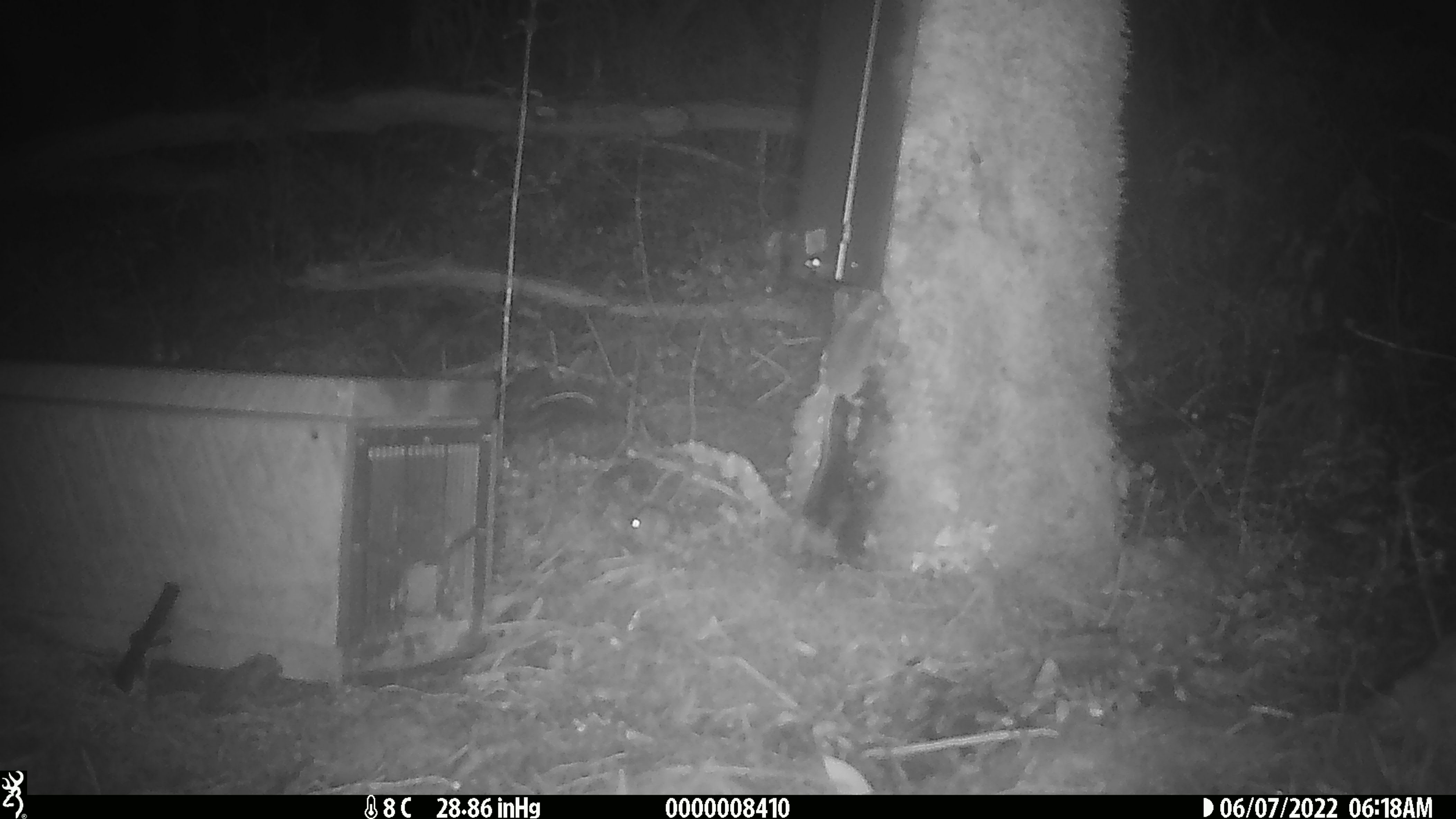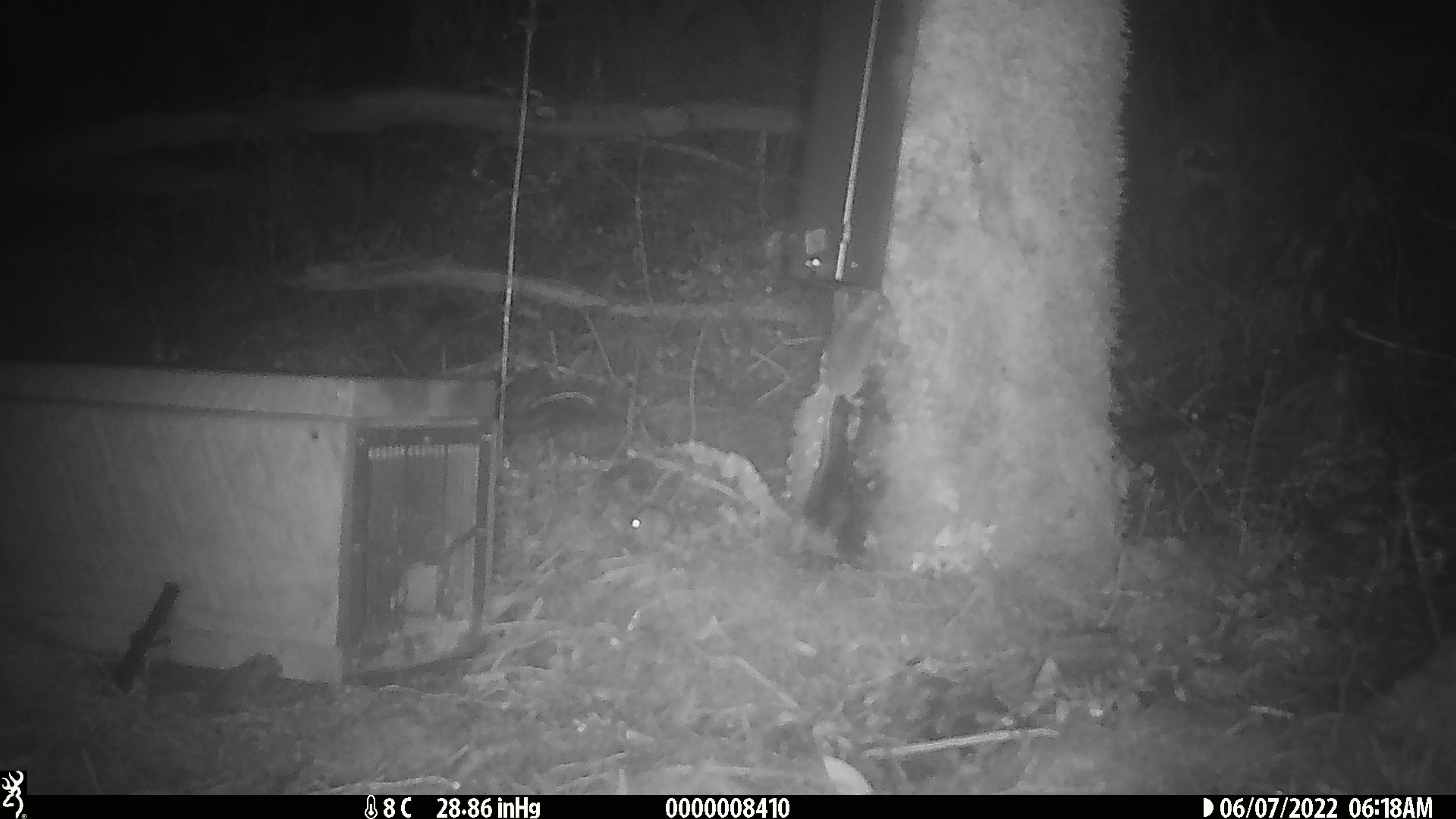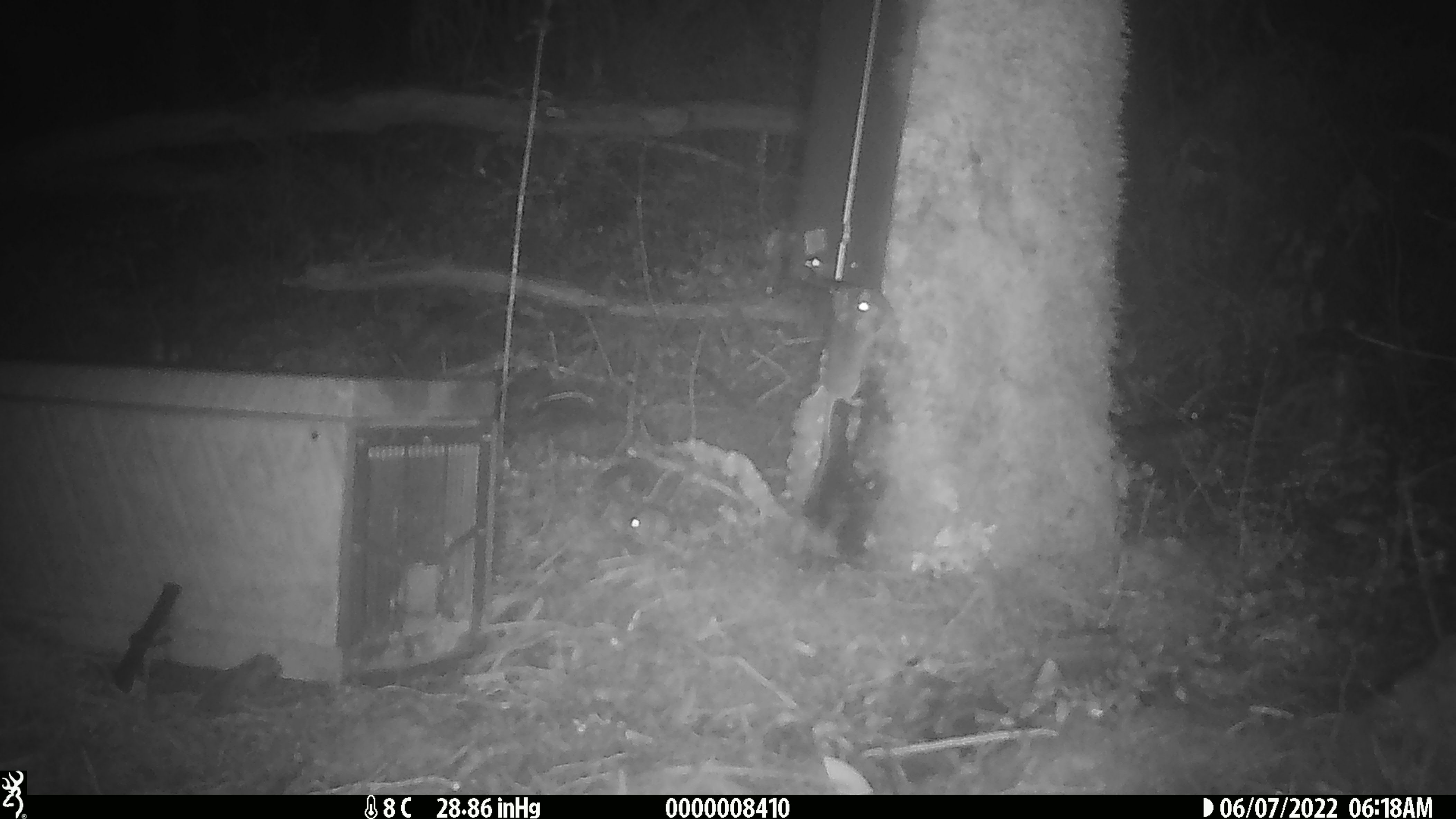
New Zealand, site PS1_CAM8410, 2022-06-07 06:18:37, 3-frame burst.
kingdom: Animalia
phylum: Chordata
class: Mammalia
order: Rodentia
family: Muridae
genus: Mus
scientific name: Mus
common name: mouse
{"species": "mouse (Mus)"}